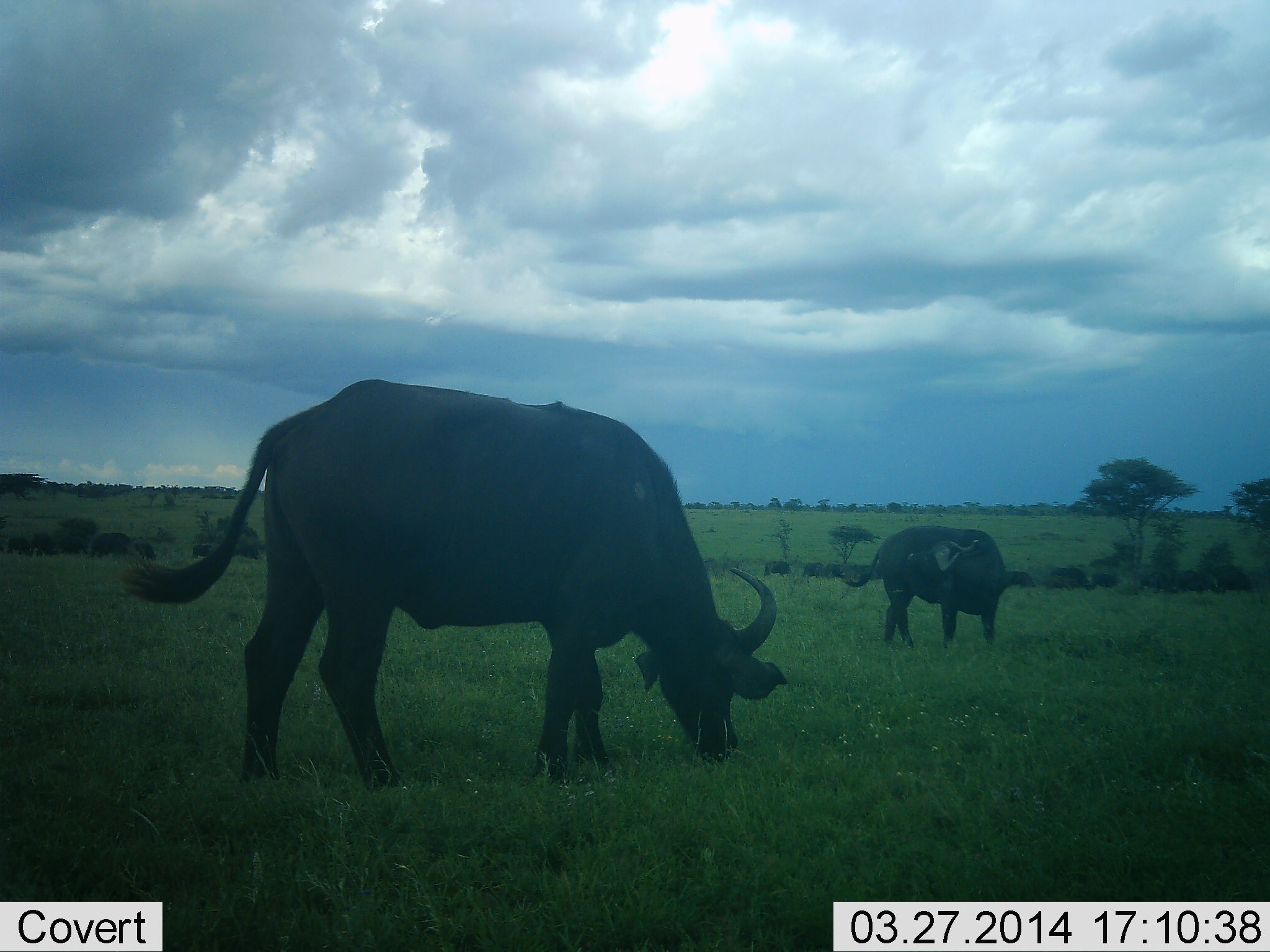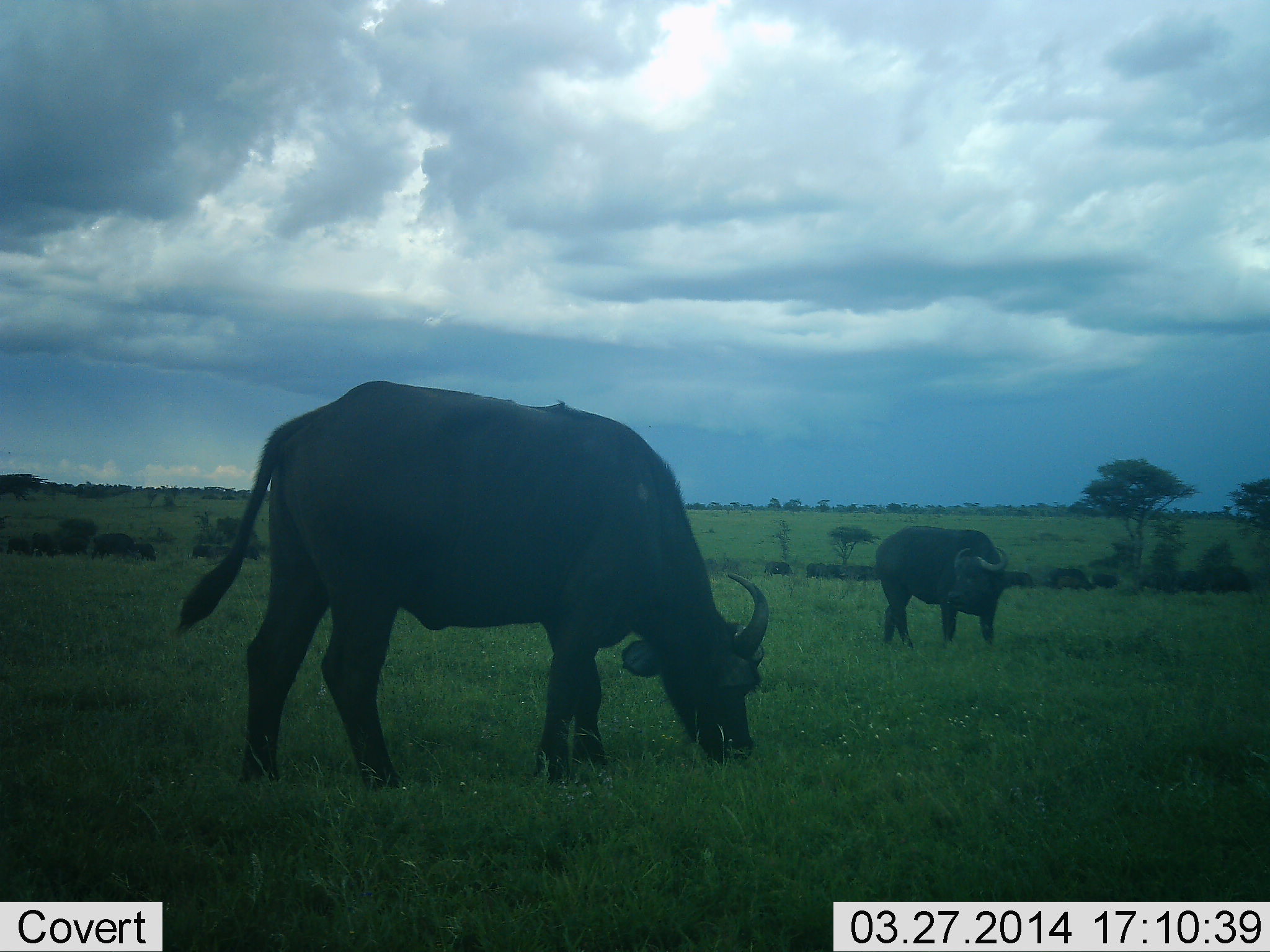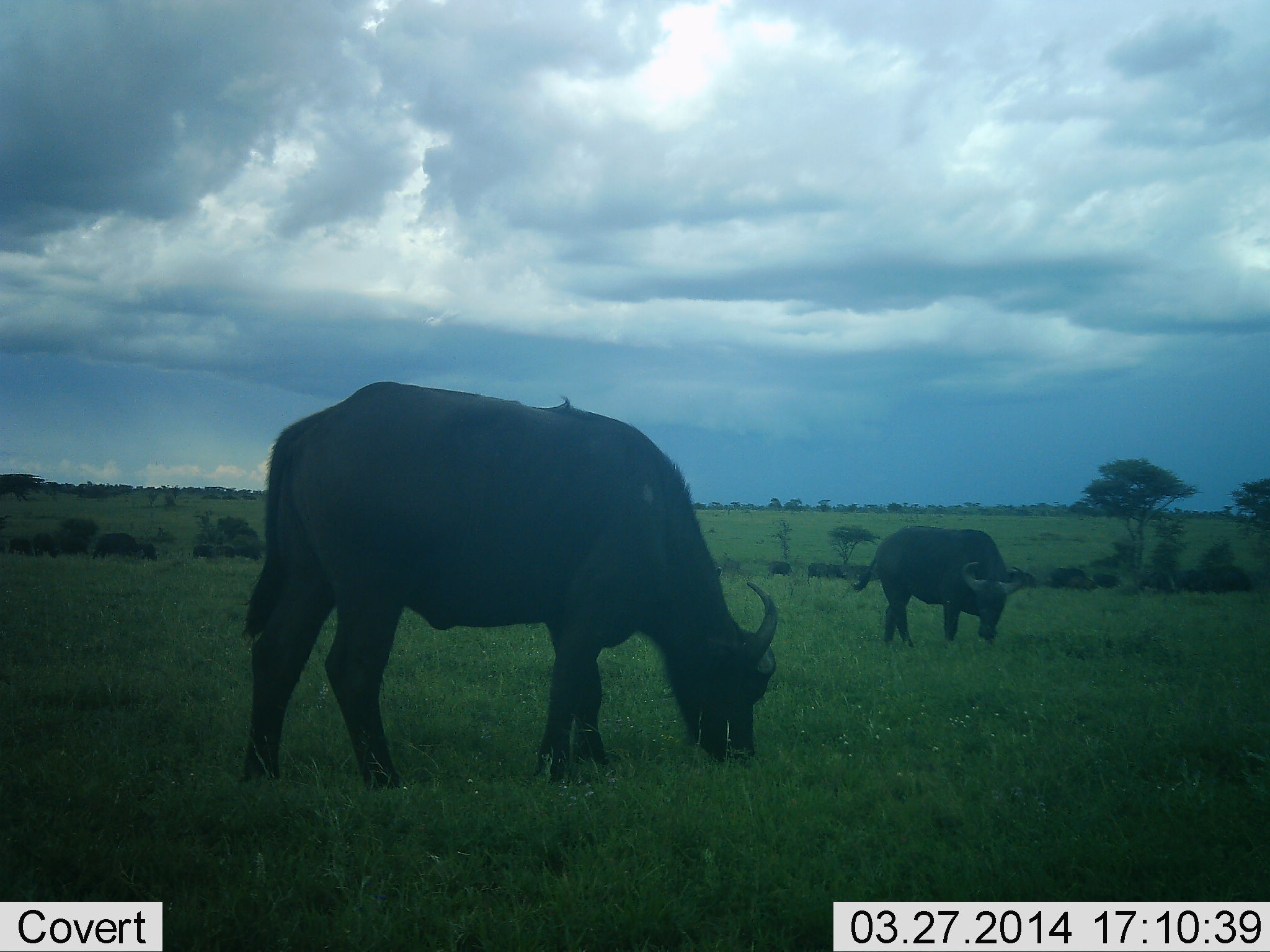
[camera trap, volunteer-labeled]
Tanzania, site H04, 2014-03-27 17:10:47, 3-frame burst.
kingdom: Animalia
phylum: Chordata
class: Mammalia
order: Artiodactyla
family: Bovidae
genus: Syncerus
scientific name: Syncerus caffer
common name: cape buffalo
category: buffalo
Buffalo (cape buffalo) (Syncerus caffer), count 2. Behavior (volunteer vote fractions): standing 80%, resting 0%, moving 10%, interacting 0%. Young present (vote fraction): 0%. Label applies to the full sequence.